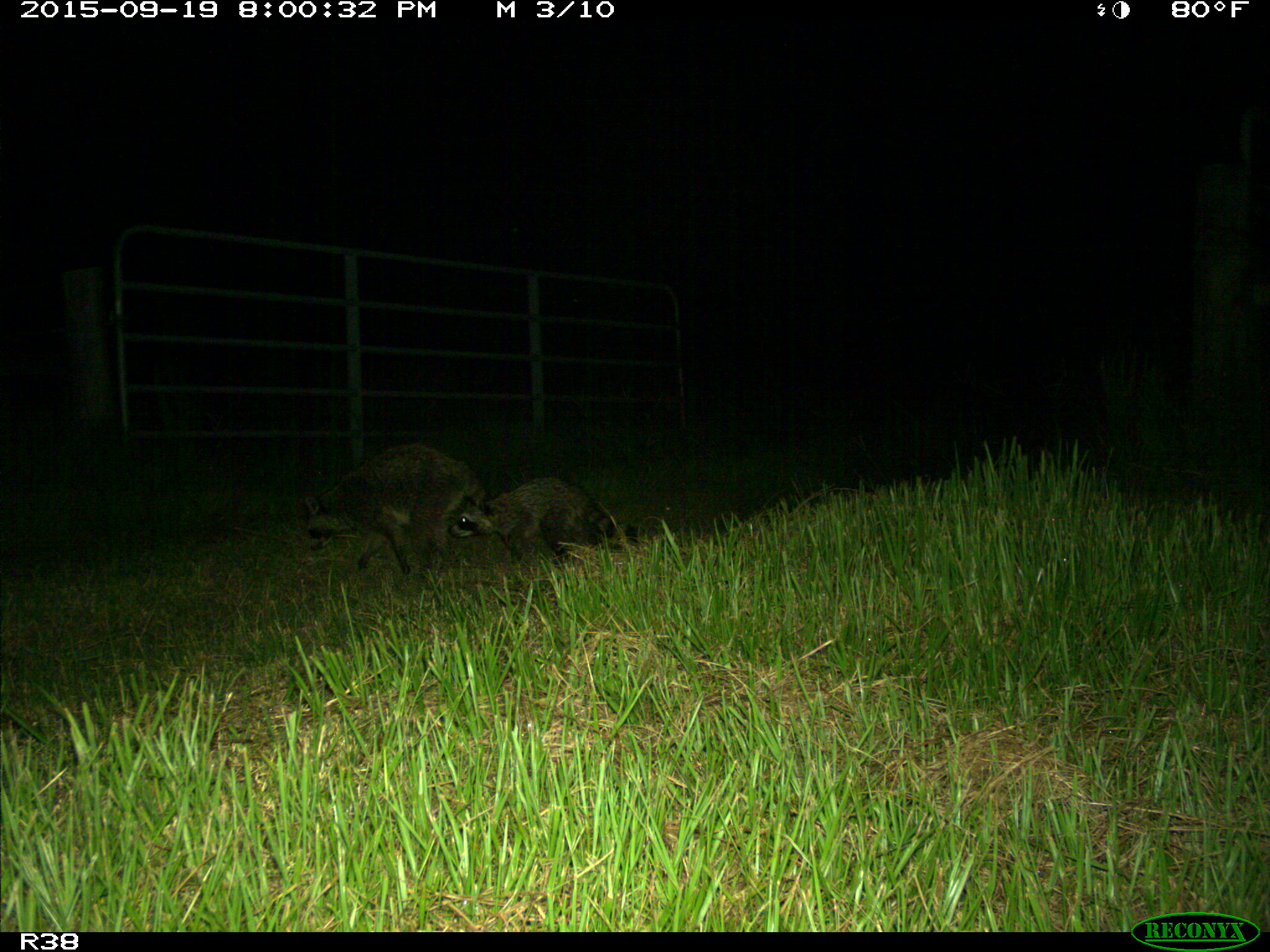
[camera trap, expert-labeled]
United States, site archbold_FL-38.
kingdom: Animalia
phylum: Chordata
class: Mammalia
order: Carnivora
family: Procyonidae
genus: Procyon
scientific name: Procyon lotor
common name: common raccoon